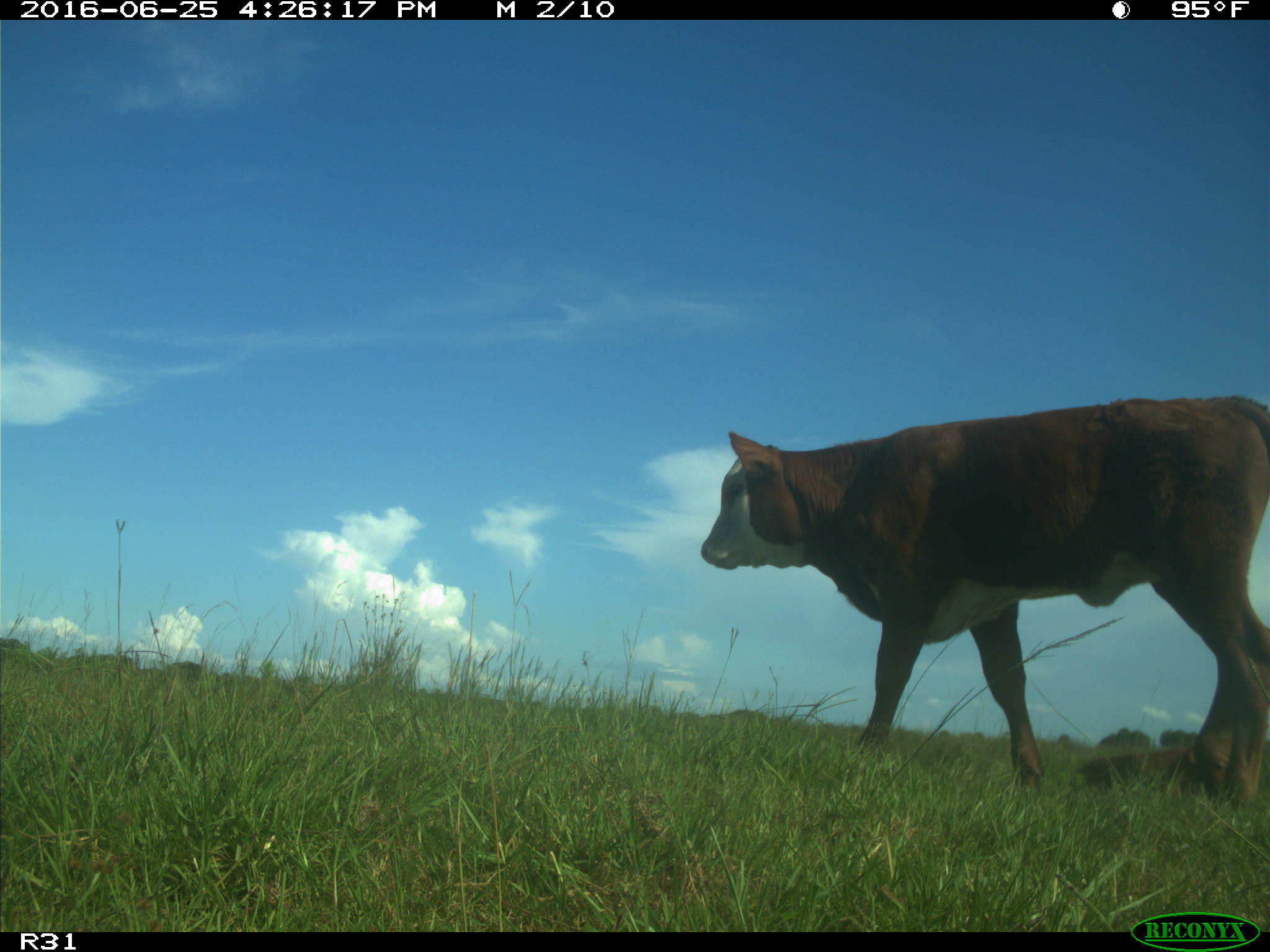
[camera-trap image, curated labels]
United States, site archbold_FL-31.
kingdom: Animalia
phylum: Chordata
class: Mammalia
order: Artiodactyla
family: Bovidae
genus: Bos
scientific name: Bos taurus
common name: domestic cow